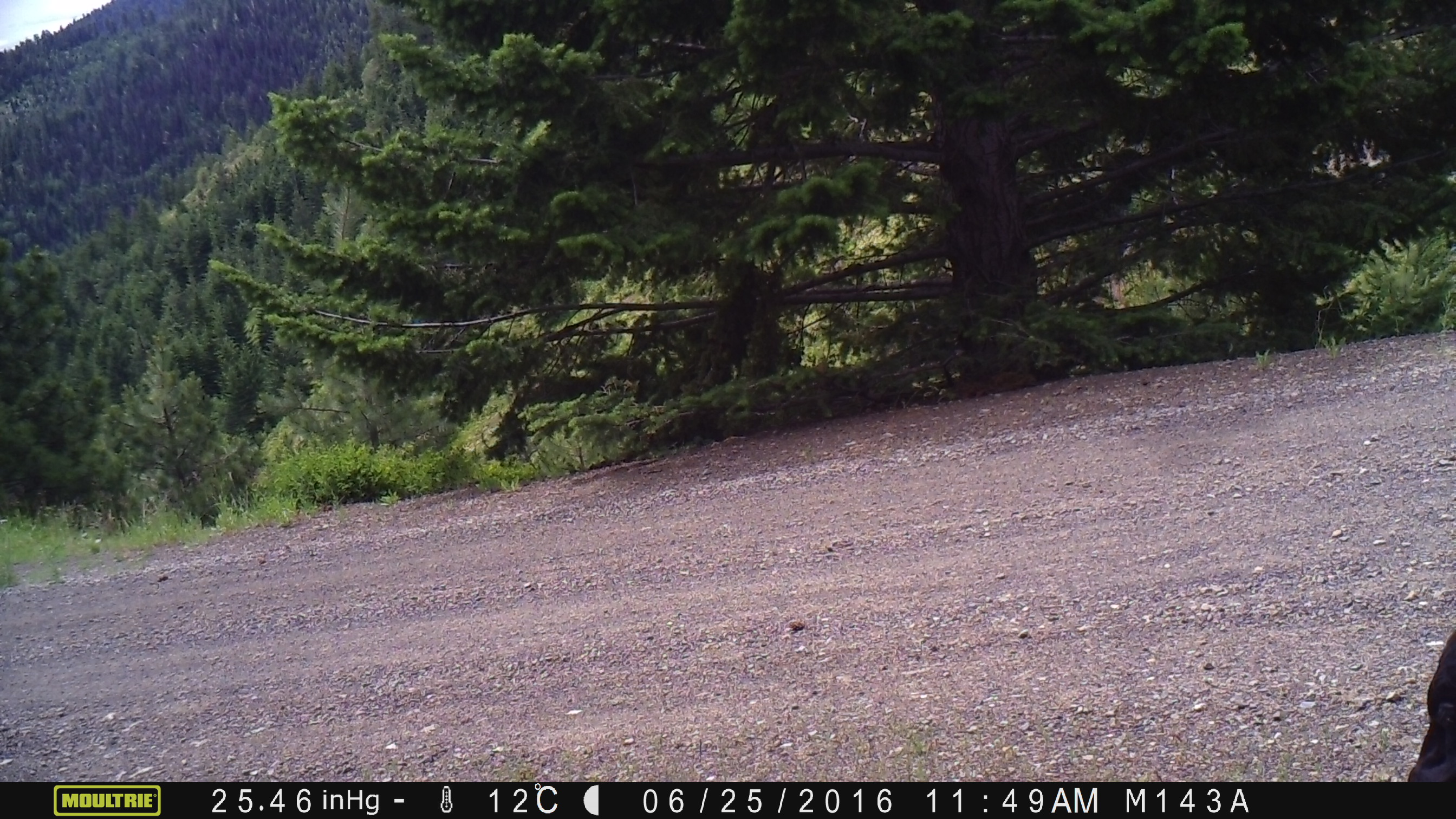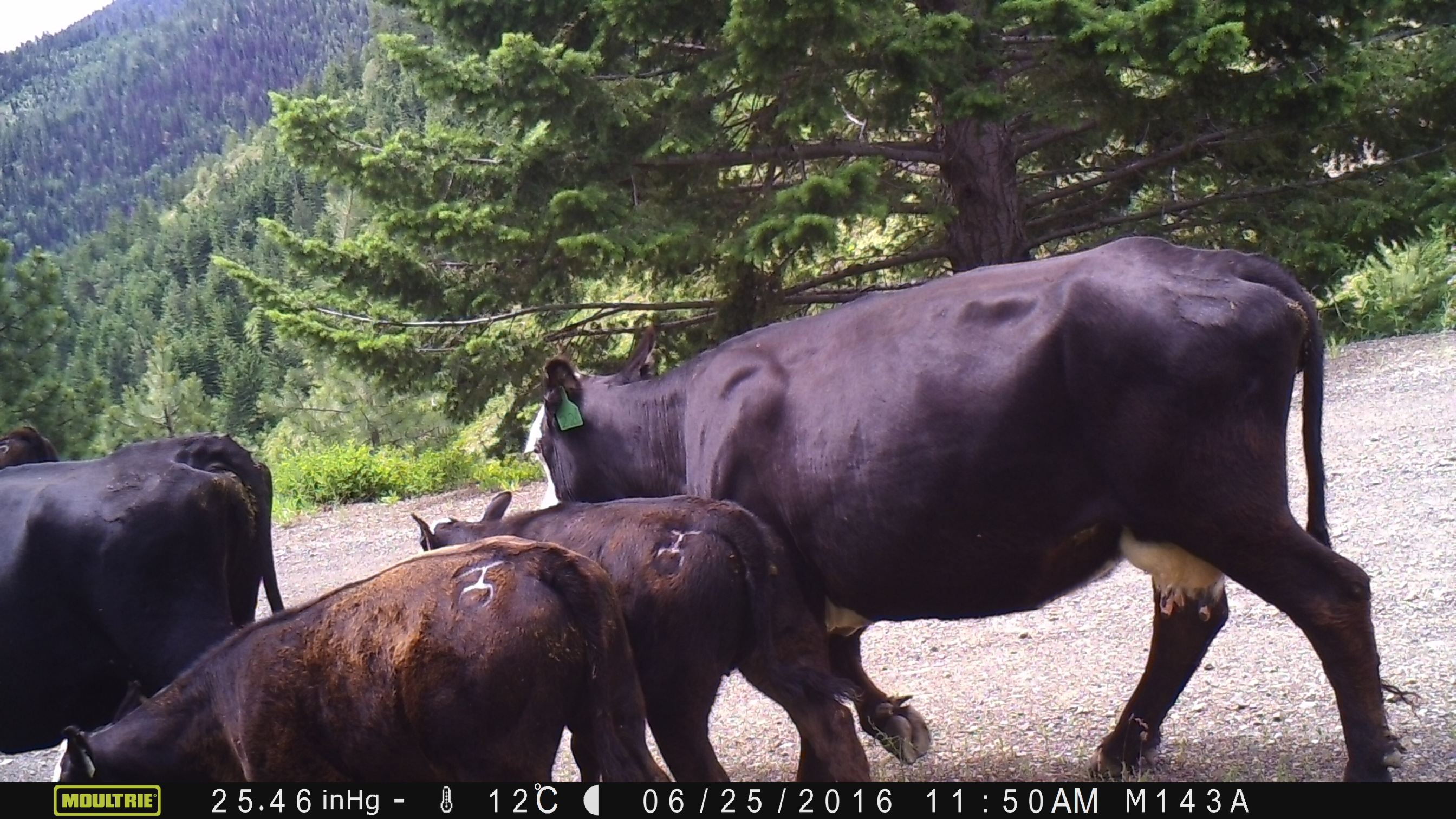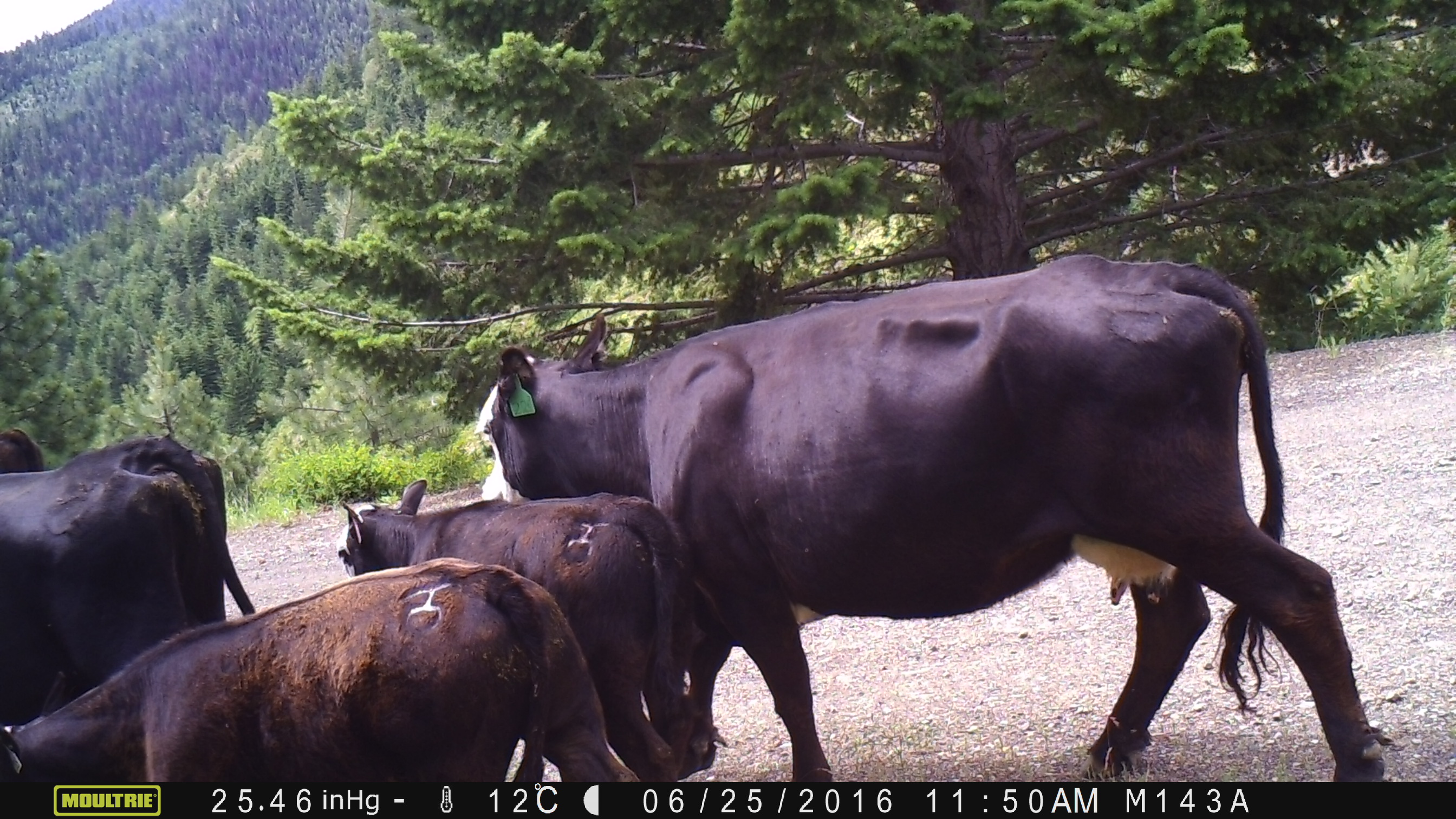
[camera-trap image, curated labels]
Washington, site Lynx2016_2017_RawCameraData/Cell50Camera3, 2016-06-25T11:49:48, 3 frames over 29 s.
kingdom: Animalia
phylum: Chordata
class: Mammalia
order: Artiodactyla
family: Bovidae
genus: Bos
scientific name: Bos taurus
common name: domestic cattle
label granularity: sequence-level